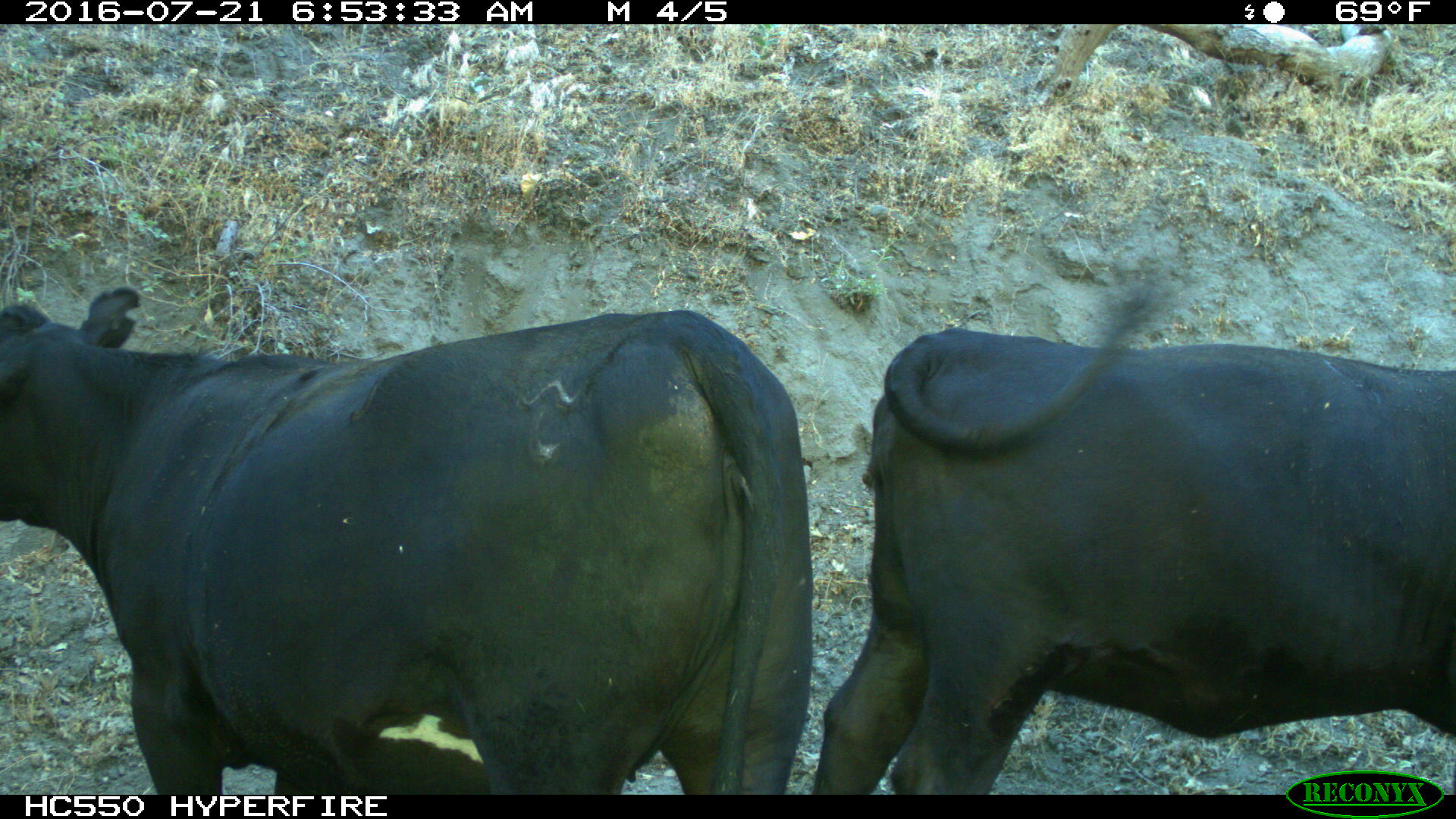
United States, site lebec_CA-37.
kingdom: Animalia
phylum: Chordata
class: Mammalia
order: Artiodactyla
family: Bovidae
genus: Bos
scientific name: Bos taurus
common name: domestic cow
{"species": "Bos taurus (domestic cow)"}